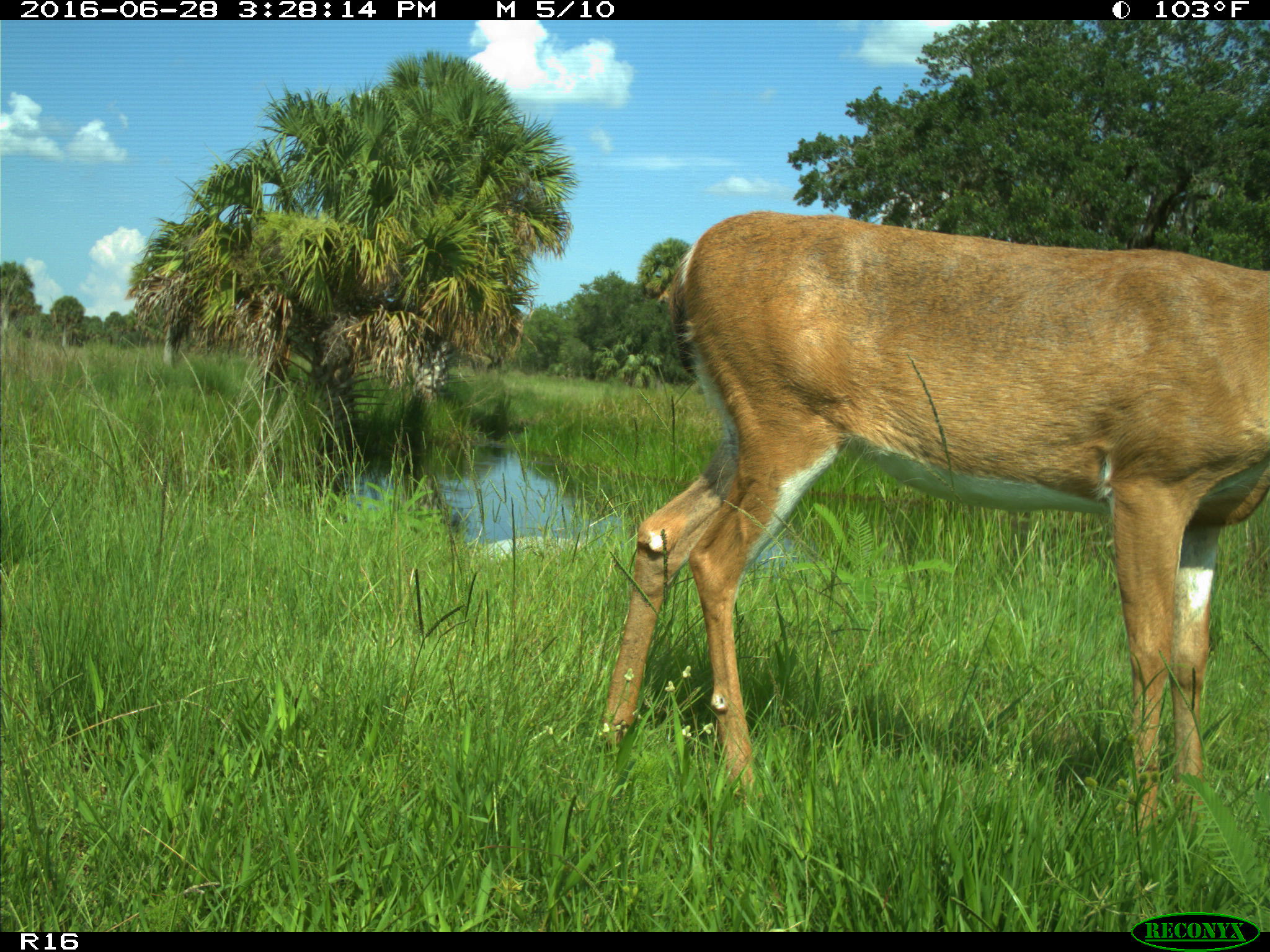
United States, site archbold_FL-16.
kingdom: Animalia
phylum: Chordata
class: Mammalia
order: Artiodactyla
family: Cervidae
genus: Odocoileus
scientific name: Odocoileus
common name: deer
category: unidentified deer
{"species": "unidentified deer (deer) (Odocoileus)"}